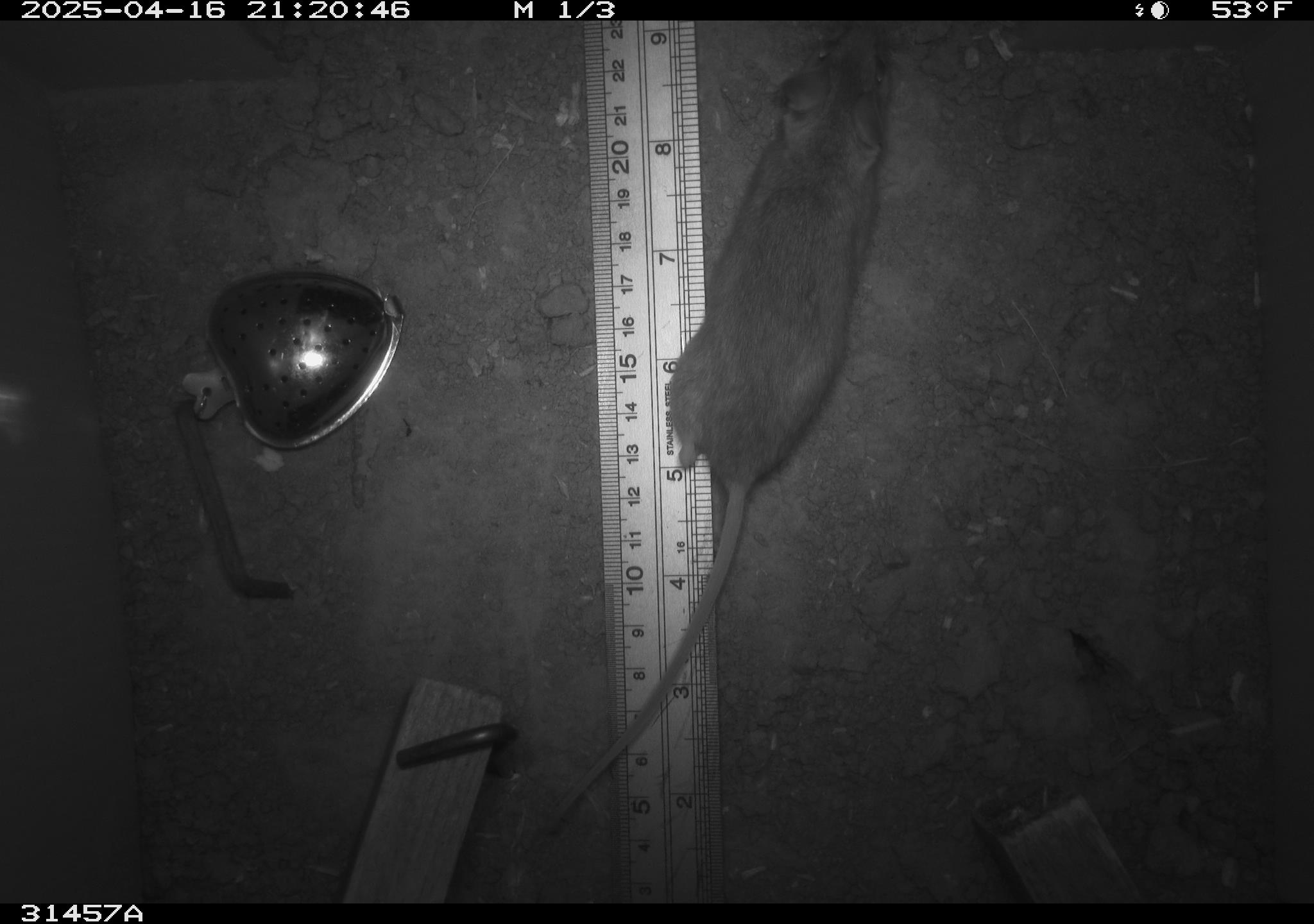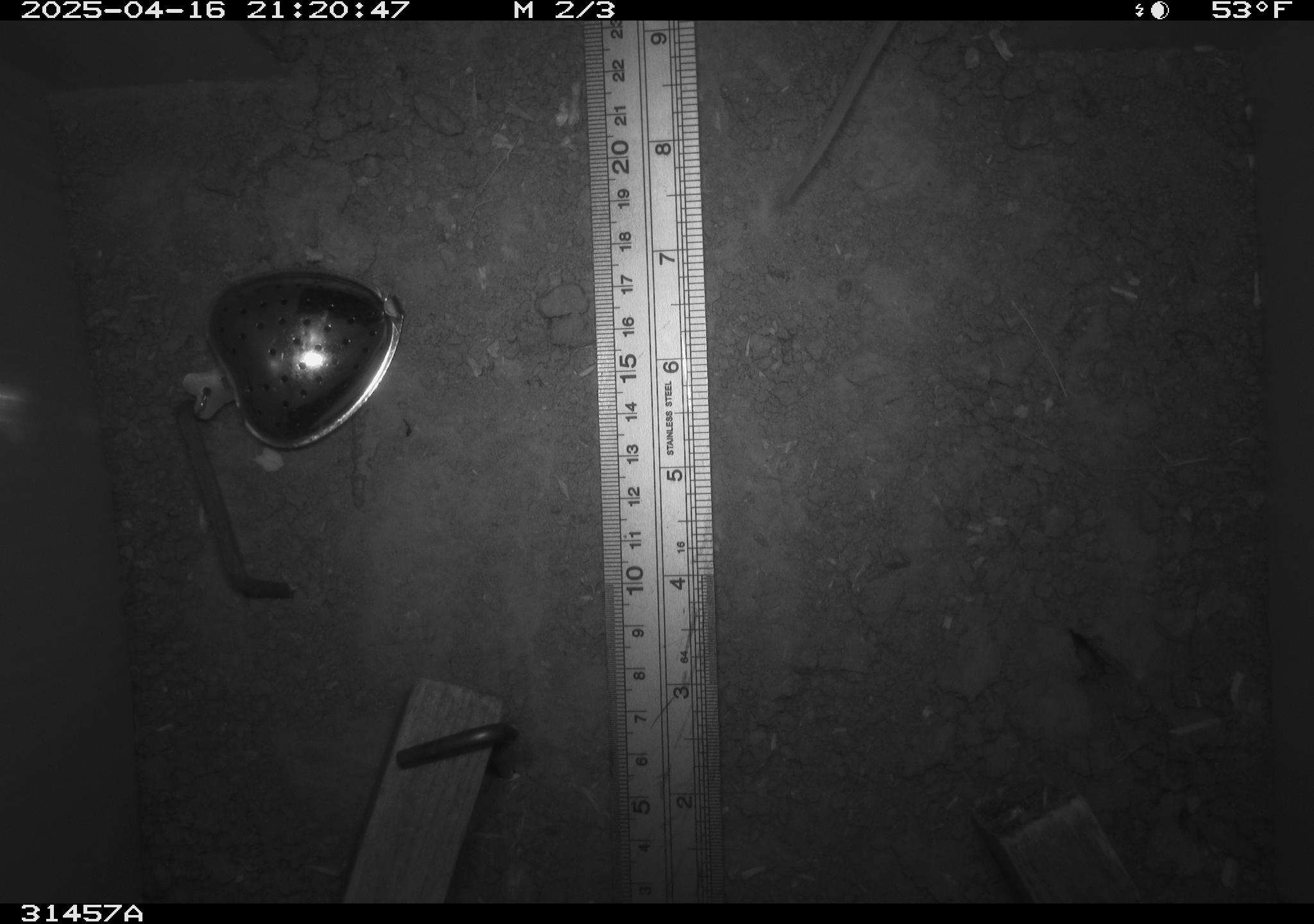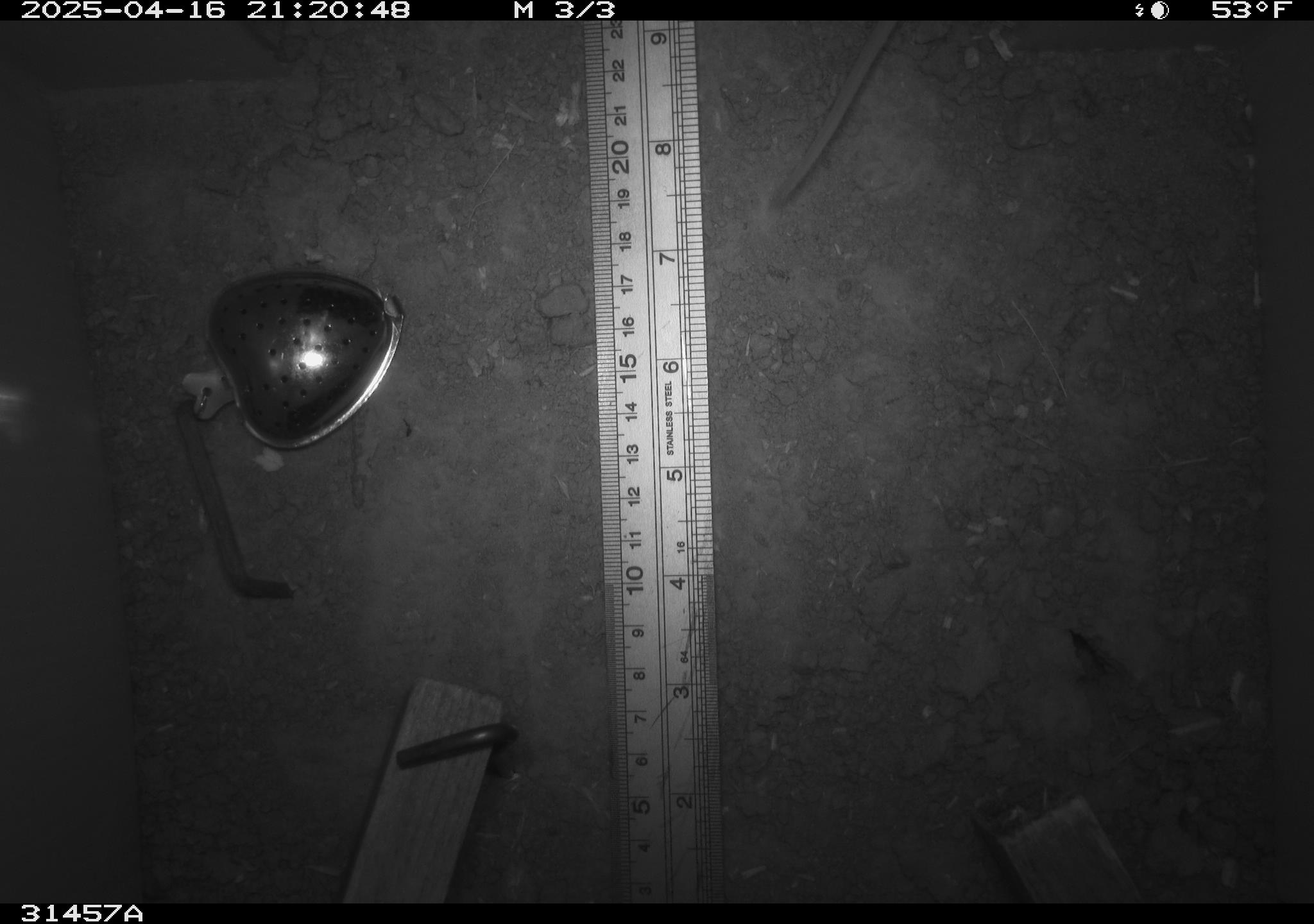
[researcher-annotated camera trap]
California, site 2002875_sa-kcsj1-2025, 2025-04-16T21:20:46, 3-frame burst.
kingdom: Animalia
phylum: Chordata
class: Mammalia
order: Rodentia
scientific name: Rodentia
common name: rodent